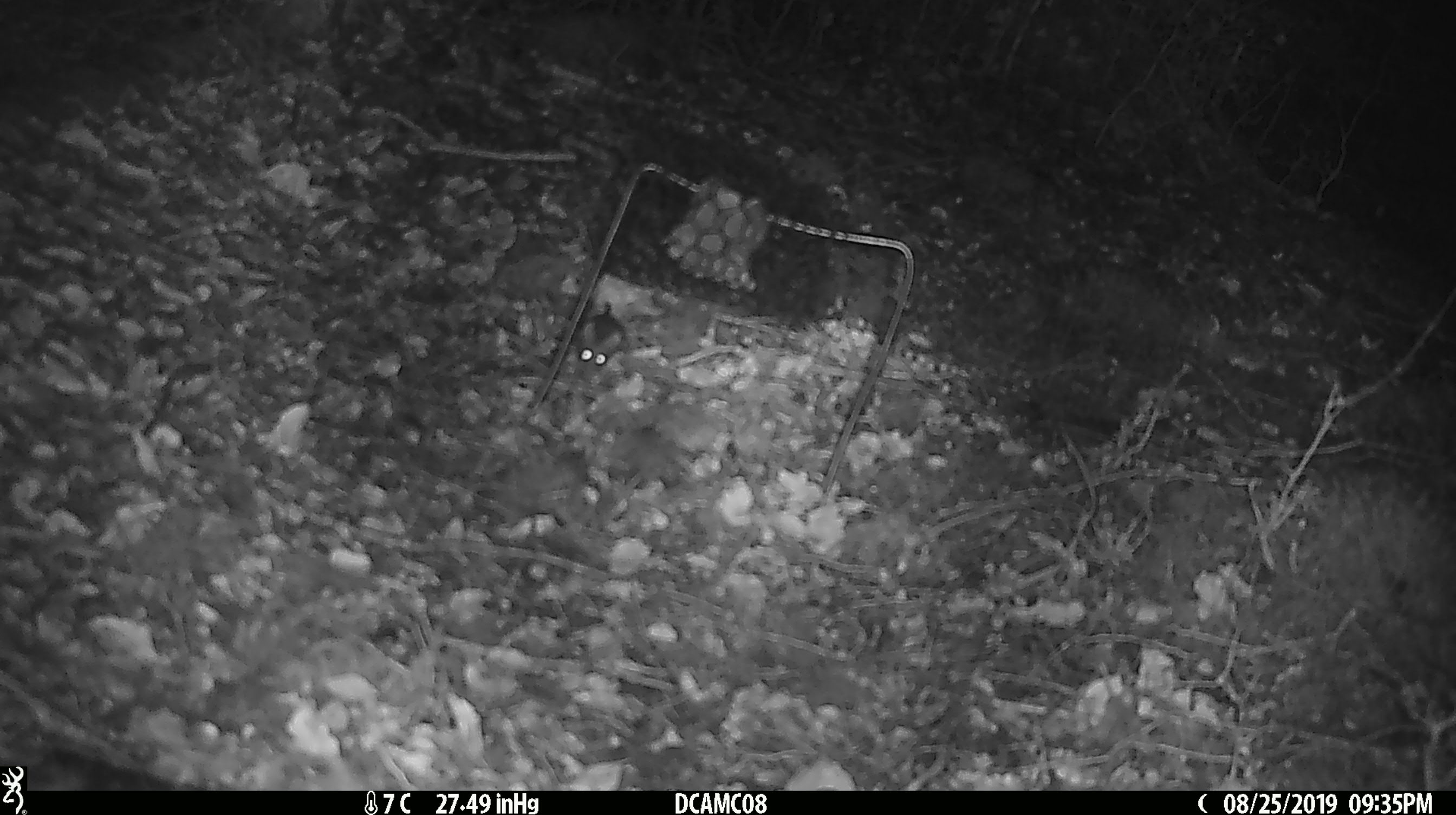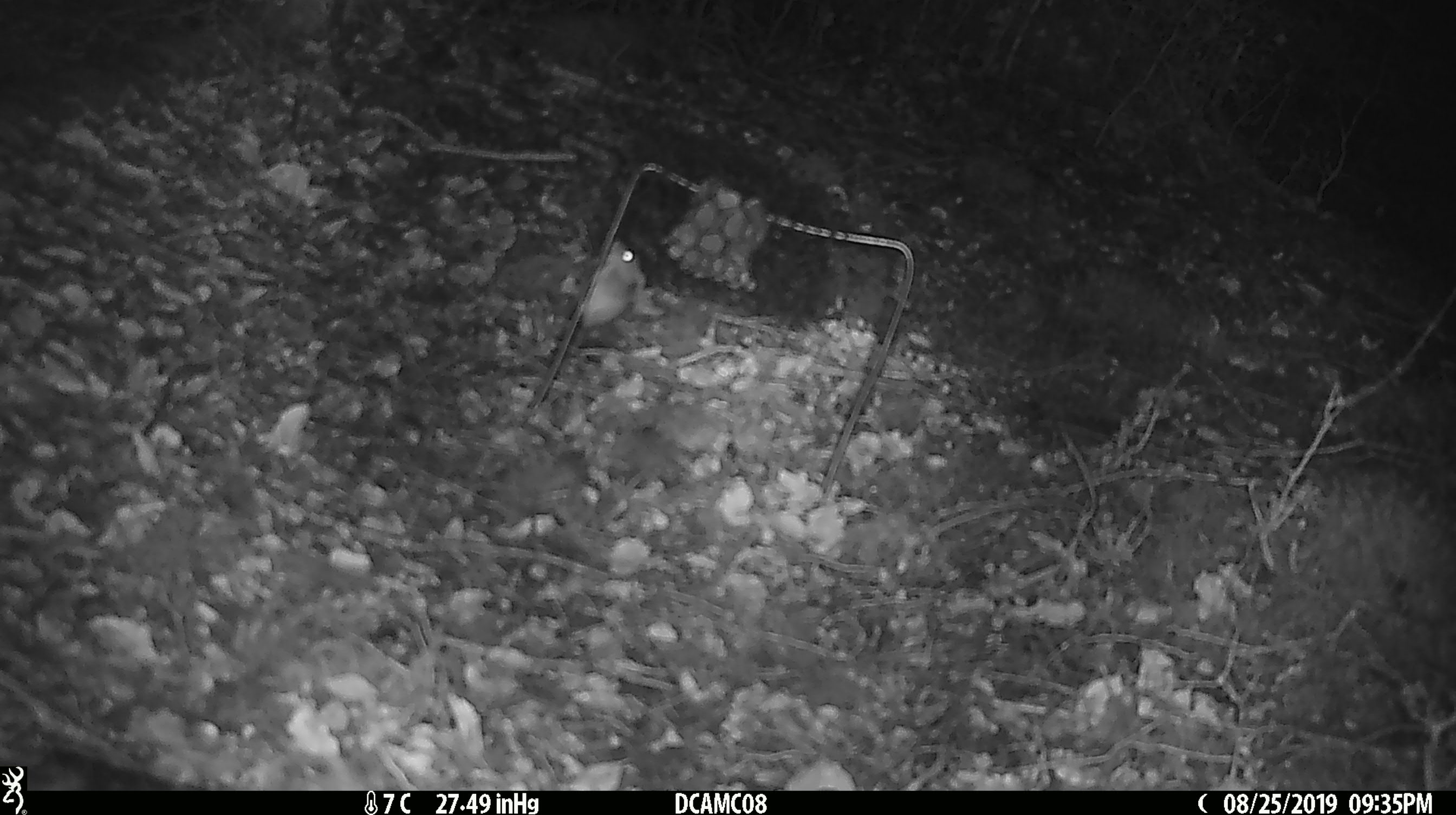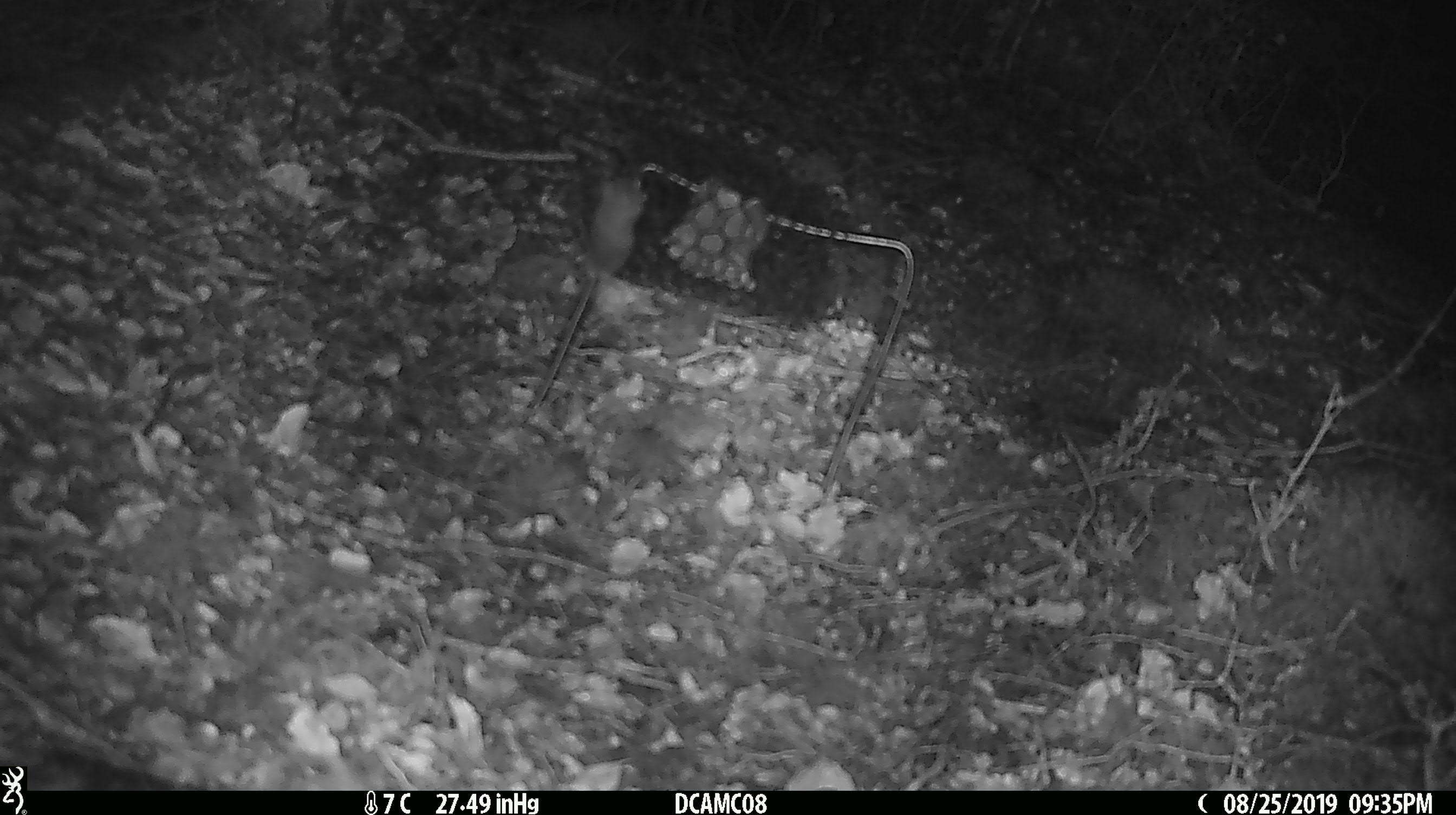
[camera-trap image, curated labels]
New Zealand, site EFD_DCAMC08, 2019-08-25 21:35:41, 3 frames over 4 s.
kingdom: Animalia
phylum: Chordata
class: Mammalia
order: Rodentia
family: Muridae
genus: Mus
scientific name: Mus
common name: mouse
Mouse (Mus).